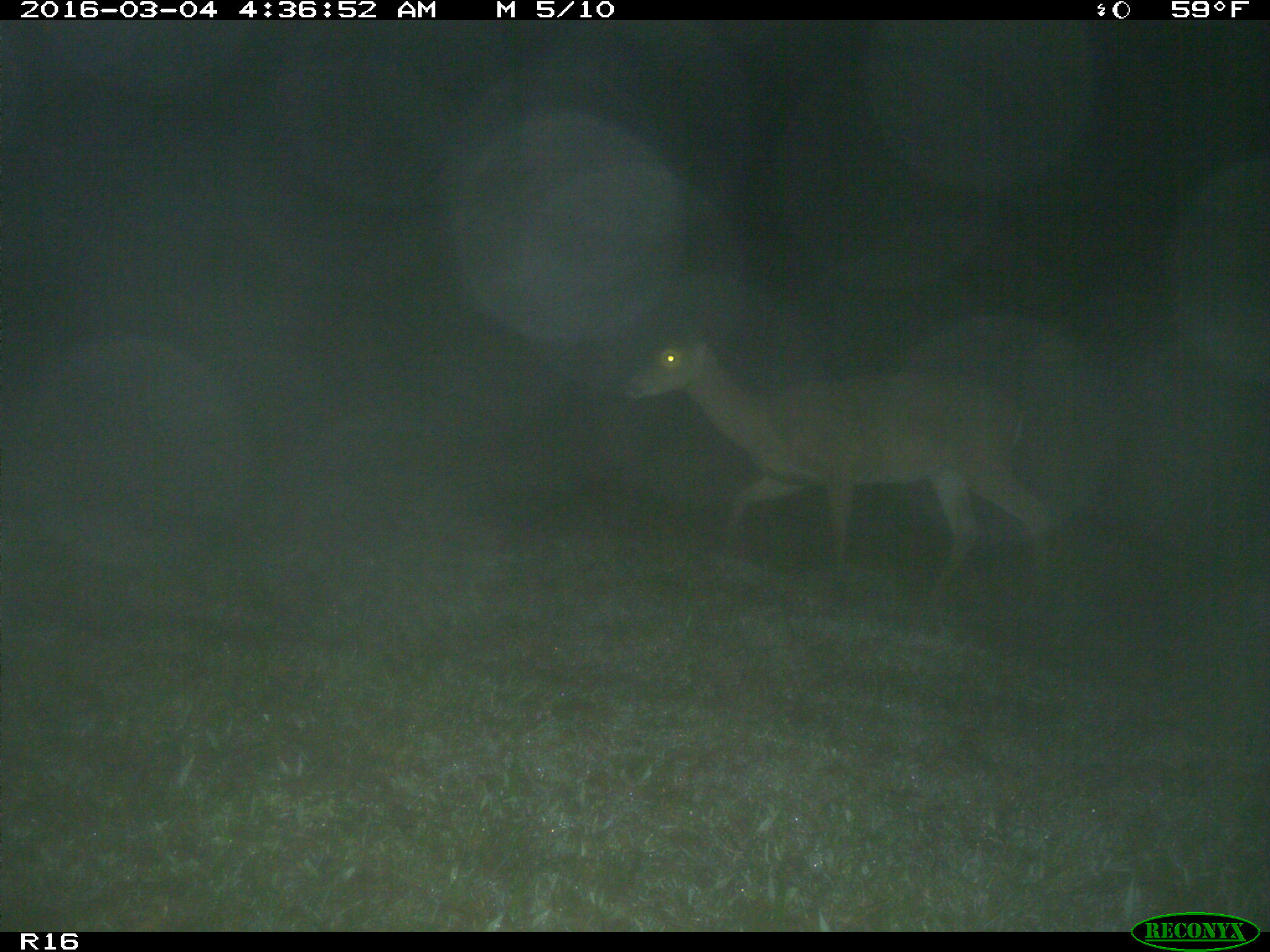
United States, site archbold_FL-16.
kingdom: Animalia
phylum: Chordata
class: Mammalia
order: Artiodactyla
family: Cervidae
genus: Odocoileus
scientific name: Odocoileus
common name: deer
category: unidentified deer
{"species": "unidentified deer (deer) (Odocoileus)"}